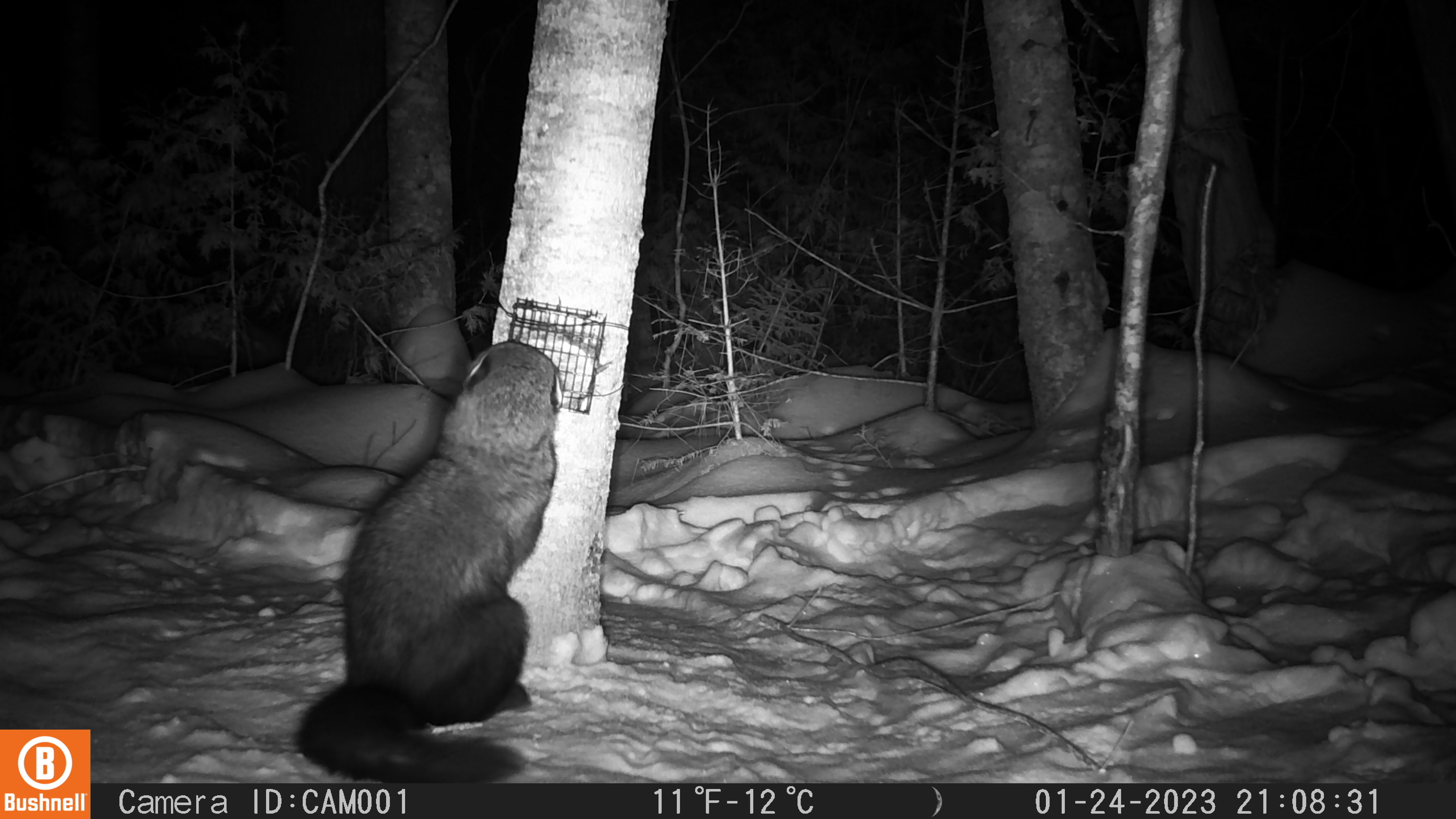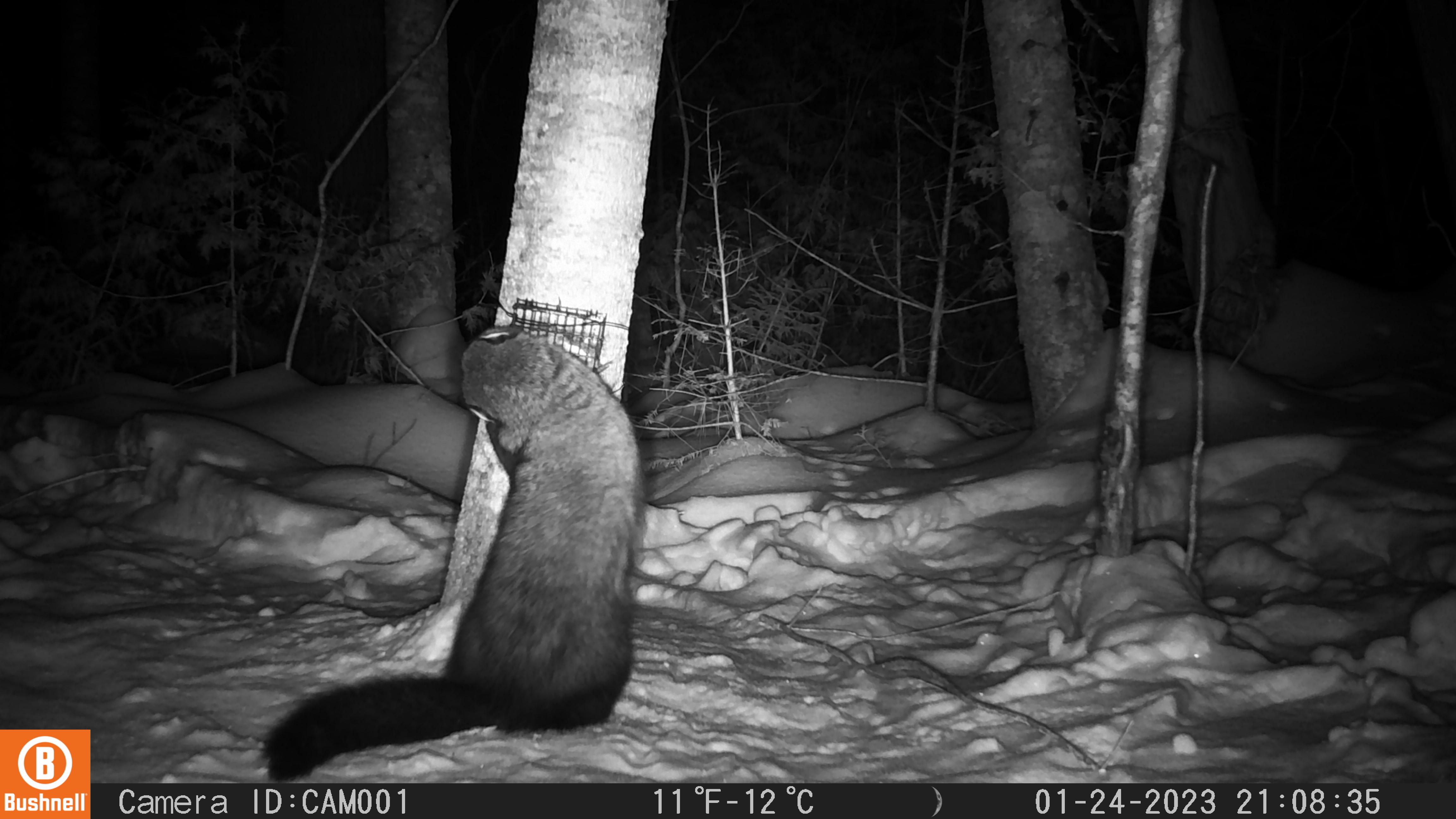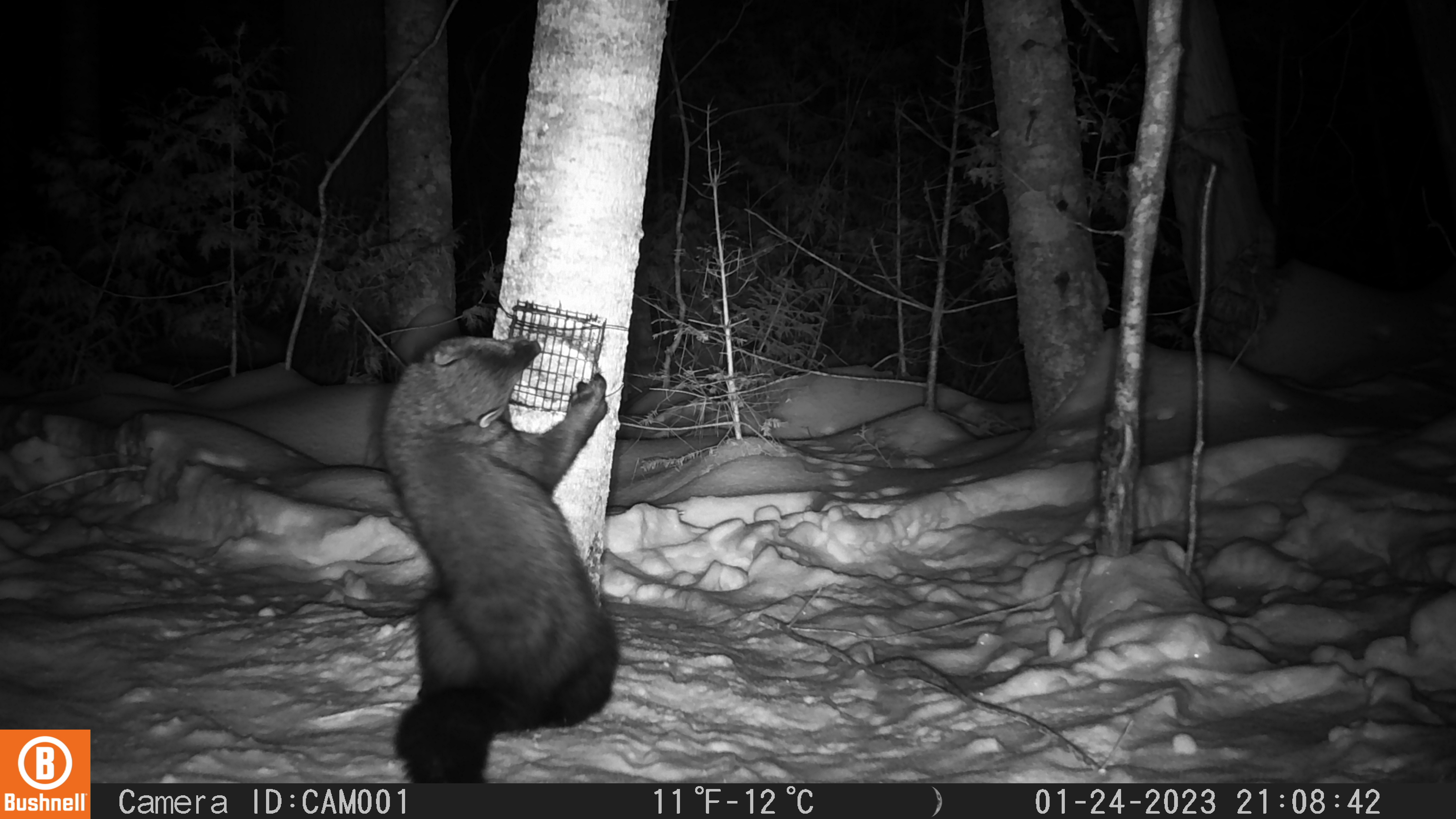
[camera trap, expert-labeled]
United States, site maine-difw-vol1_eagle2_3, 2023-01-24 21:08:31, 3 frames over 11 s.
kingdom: Animalia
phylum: Chordata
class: Mammalia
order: Carnivora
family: Mustelidae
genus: Pekania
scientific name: Pekania pennanti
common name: fisher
Fisher (Pekania pennanti).